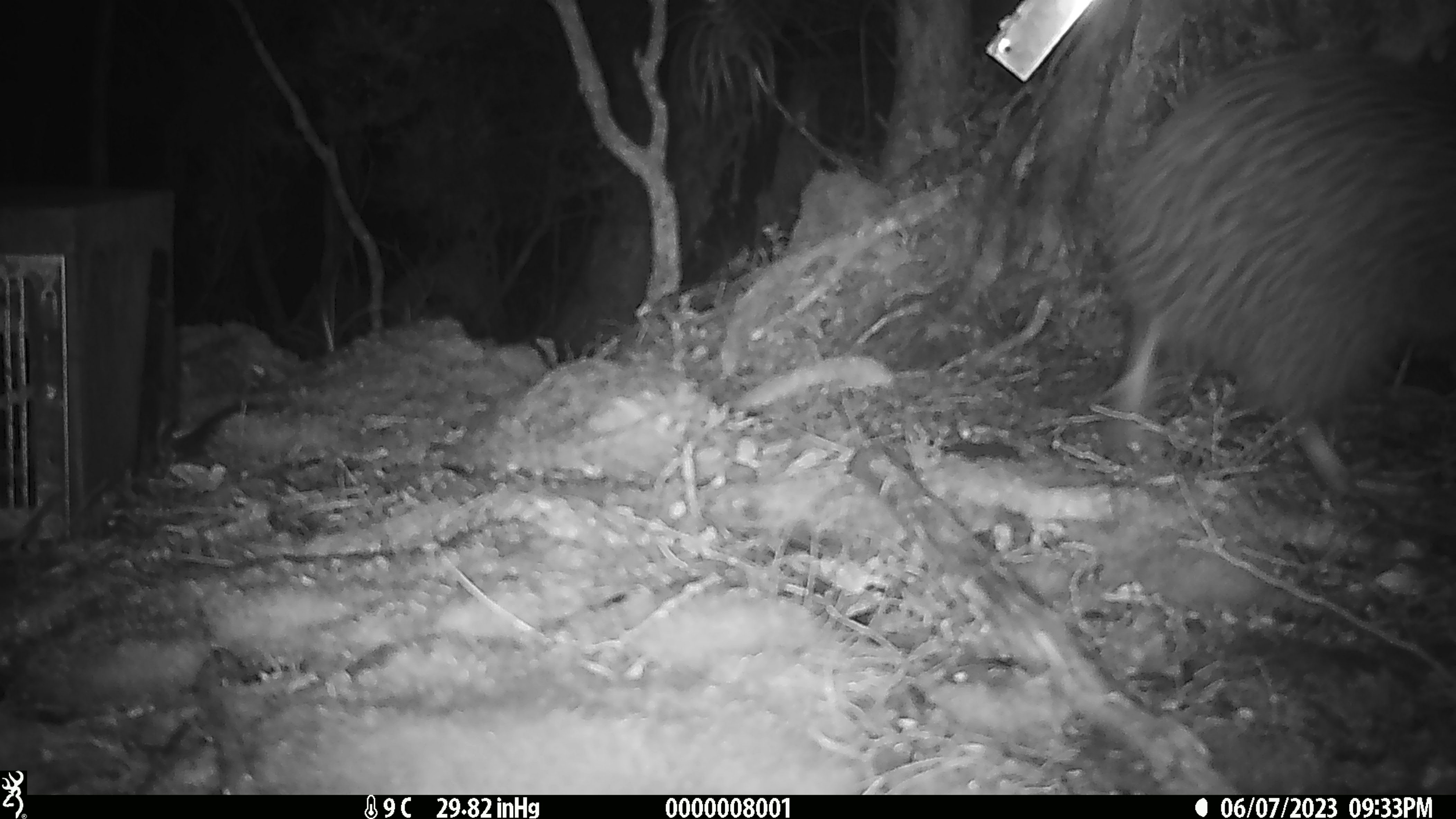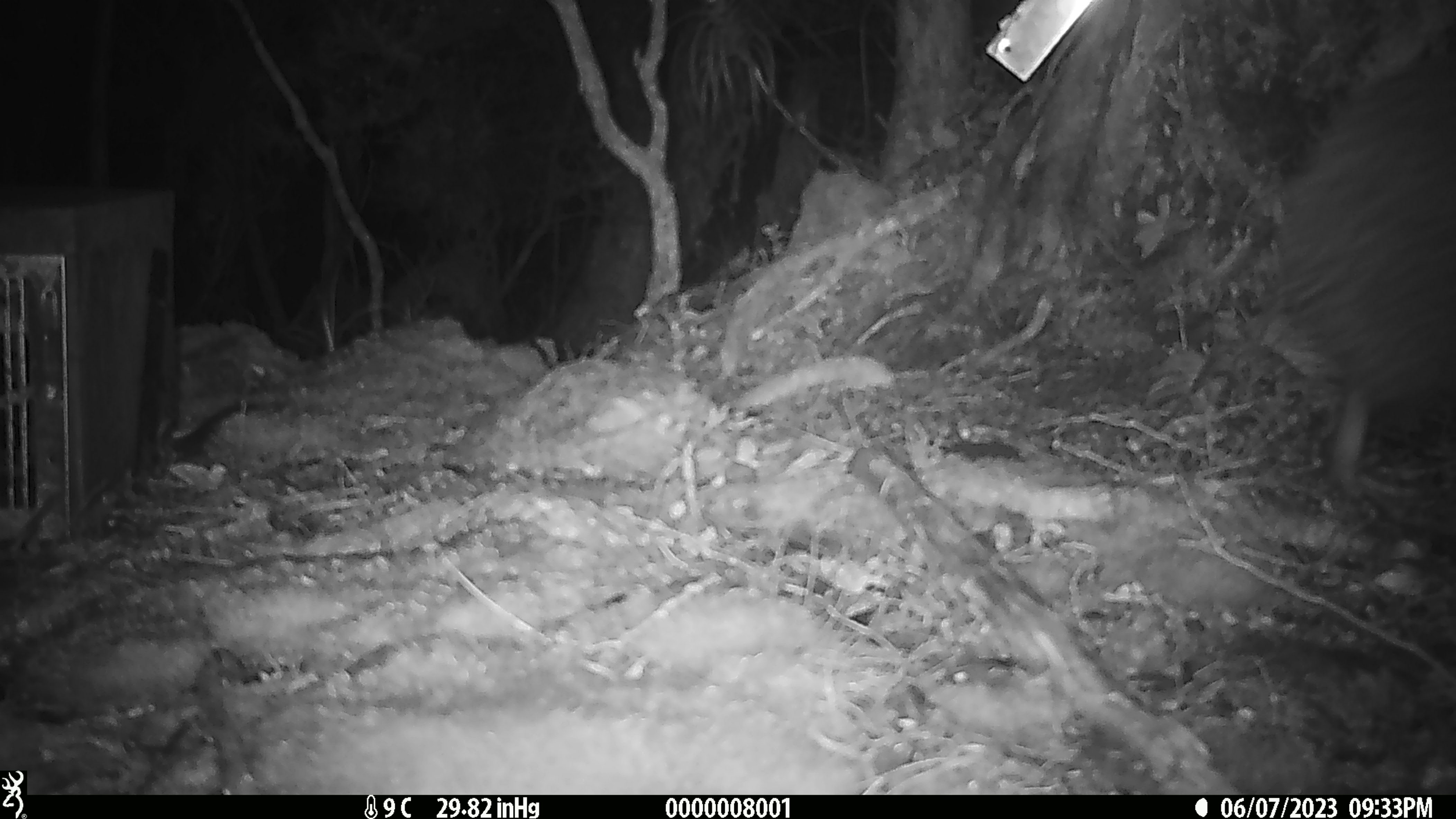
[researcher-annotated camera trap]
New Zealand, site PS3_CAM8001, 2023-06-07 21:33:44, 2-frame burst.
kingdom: Animalia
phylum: Chordata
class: Aves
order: Apterygiformes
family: Apterygidae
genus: Apteryx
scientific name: Apteryx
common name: kiwi